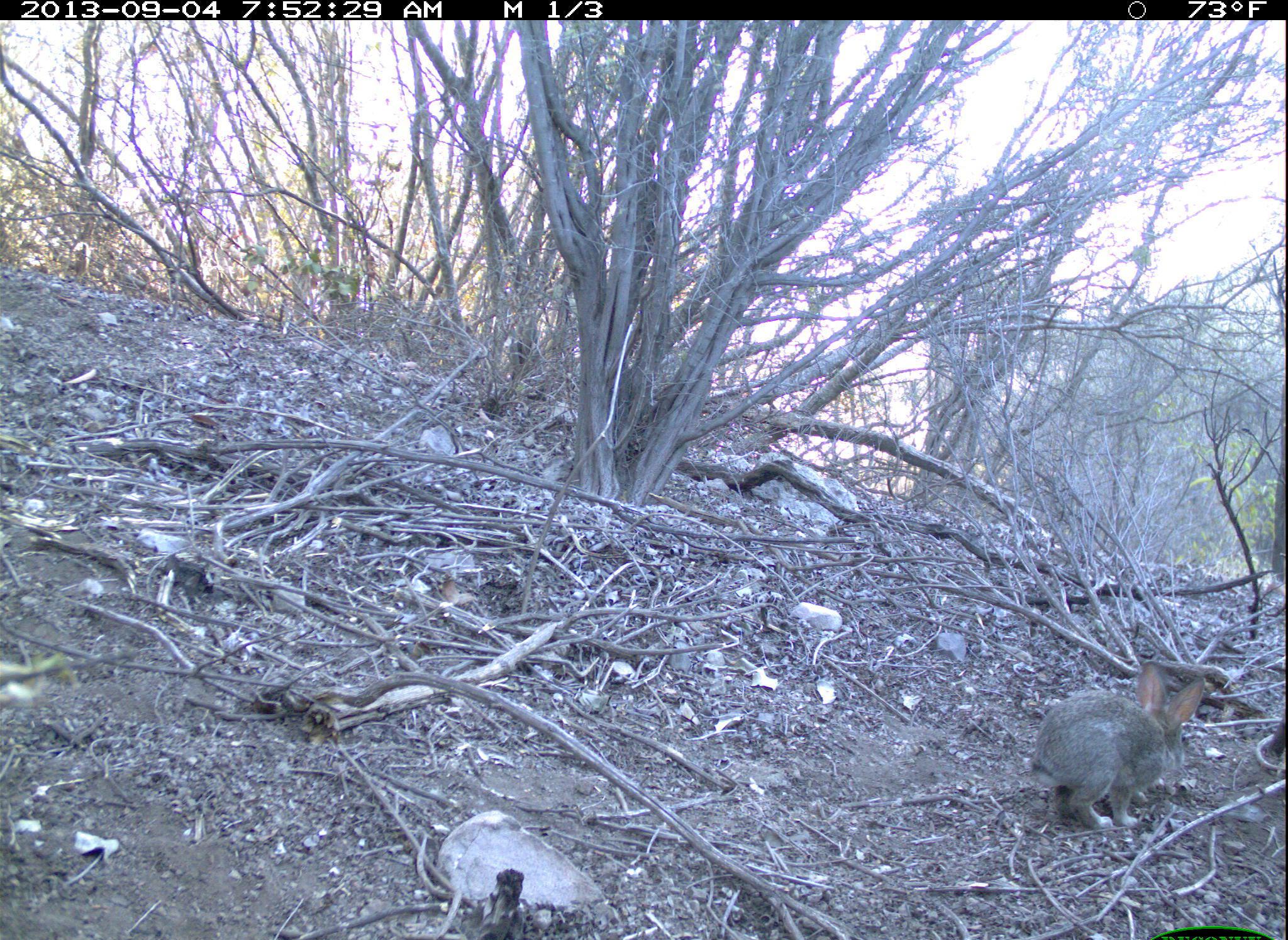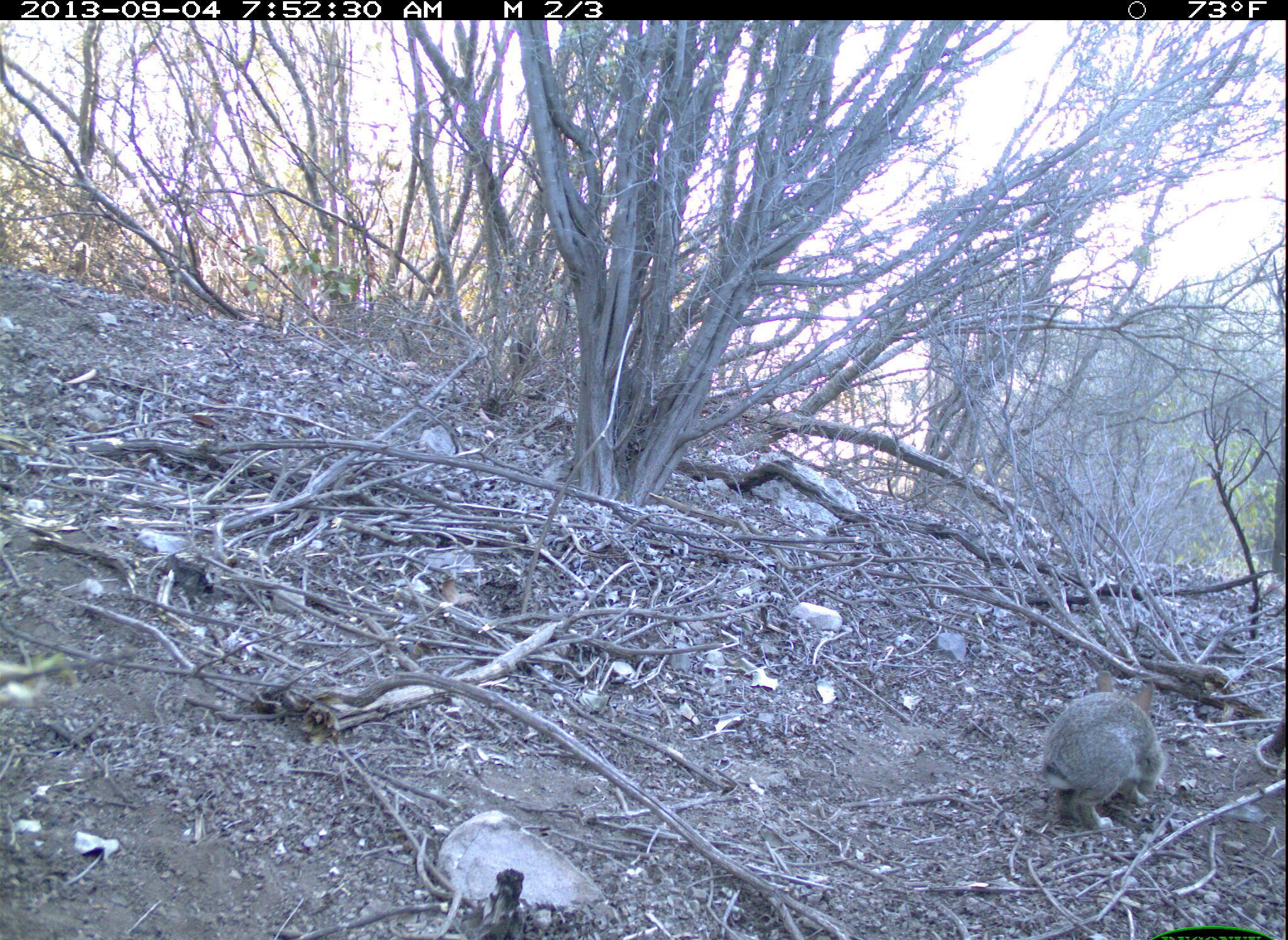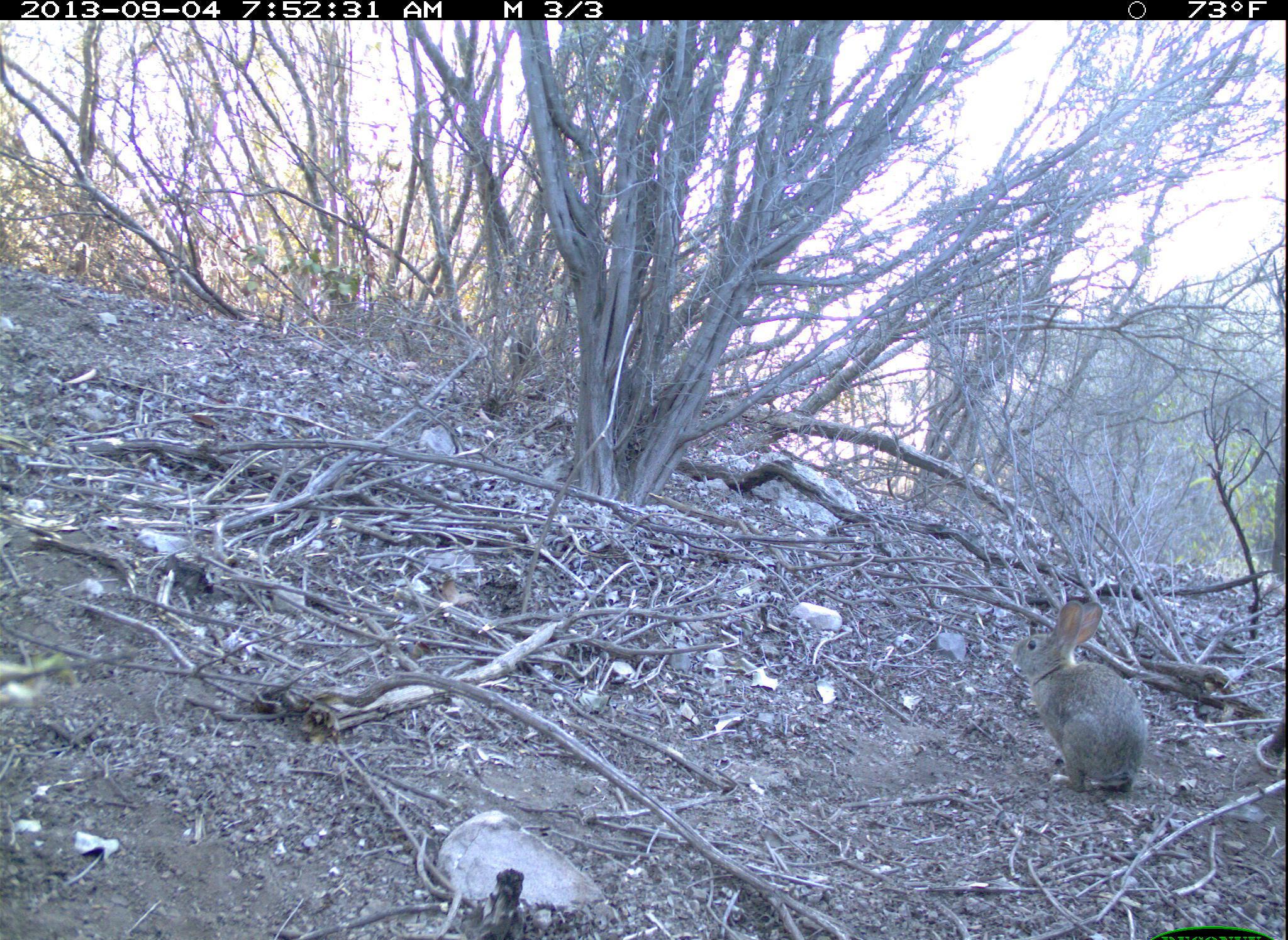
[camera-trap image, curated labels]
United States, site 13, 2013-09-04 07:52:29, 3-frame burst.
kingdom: Animalia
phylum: Chordata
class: Mammalia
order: Lagomorpha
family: Leporidae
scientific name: Leporidae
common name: rabbits and hares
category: rabbit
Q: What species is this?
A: Rabbit (rabbits and hares) (Leporidae).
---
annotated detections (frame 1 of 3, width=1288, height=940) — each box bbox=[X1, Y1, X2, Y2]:
rabbit: bbox=[1030, 661, 1204, 834]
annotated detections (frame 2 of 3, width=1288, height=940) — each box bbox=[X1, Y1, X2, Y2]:
rabbit: bbox=[1037, 691, 1169, 832]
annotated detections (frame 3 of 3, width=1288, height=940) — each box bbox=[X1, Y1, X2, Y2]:
rabbit: bbox=[1008, 600, 1148, 795]